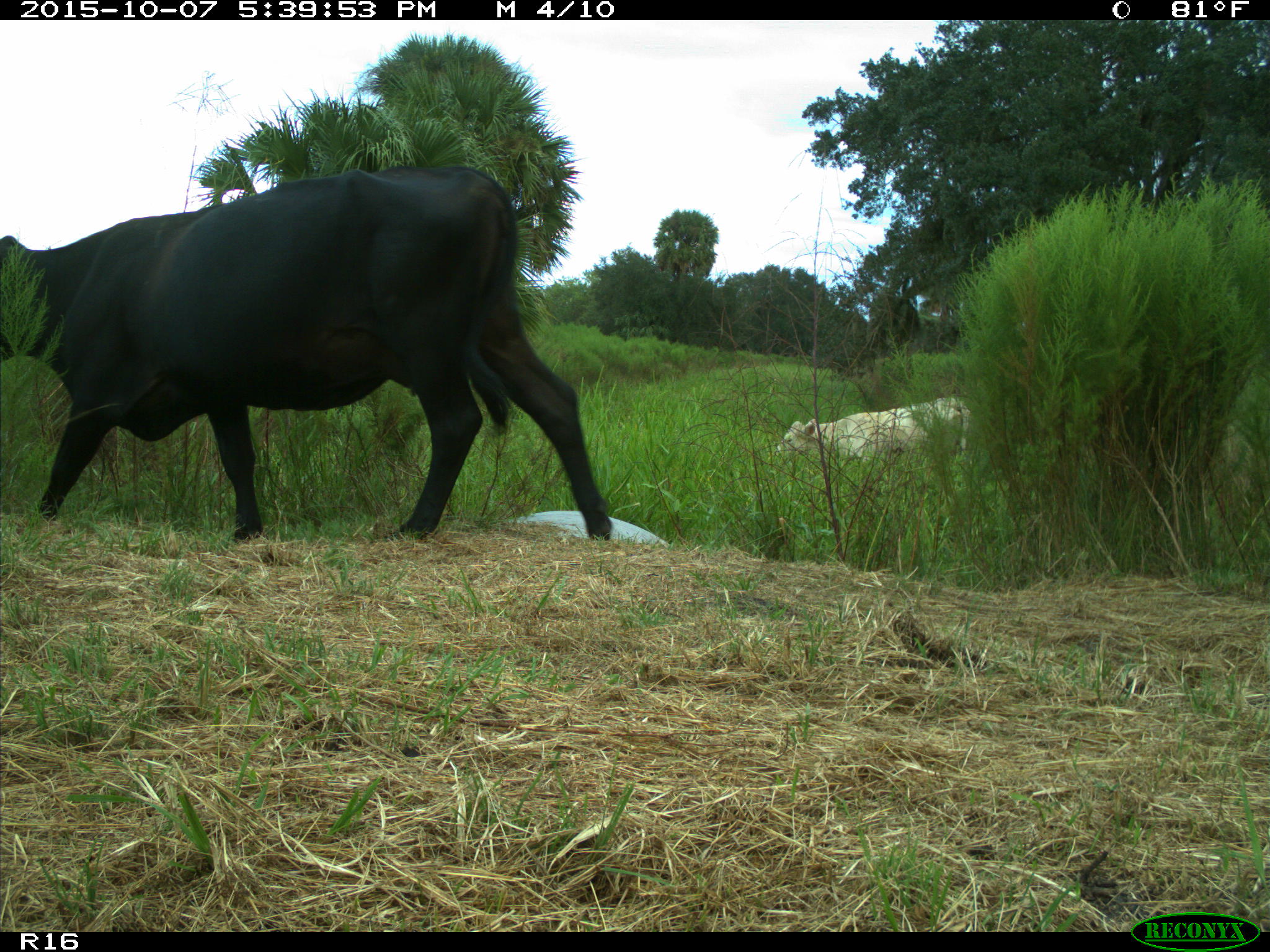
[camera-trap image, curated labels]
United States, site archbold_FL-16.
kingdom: Animalia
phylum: Chordata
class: Mammalia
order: Artiodactyla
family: Bovidae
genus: Bos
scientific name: Bos taurus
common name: domestic cow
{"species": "Bos taurus (domestic cow)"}